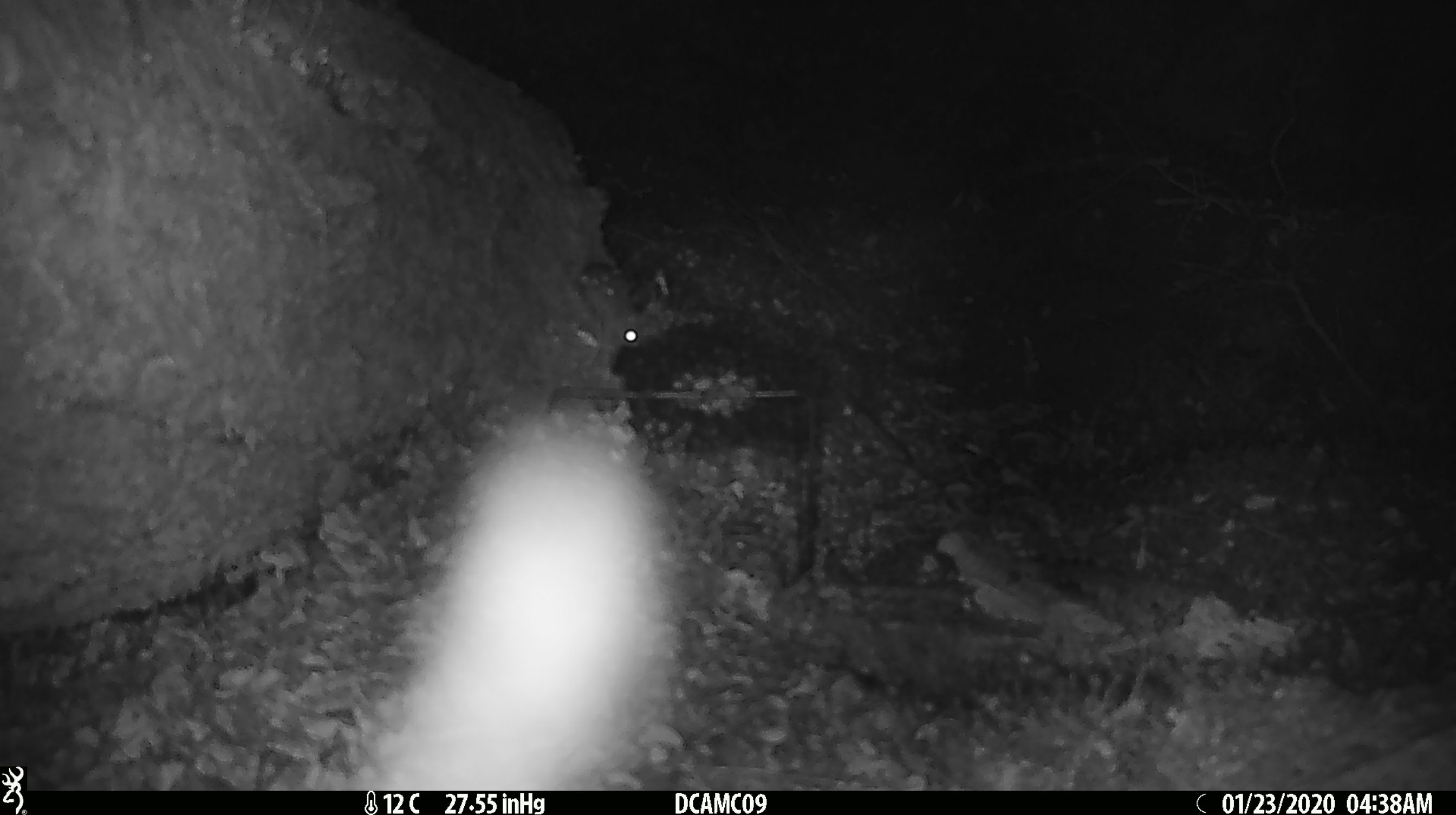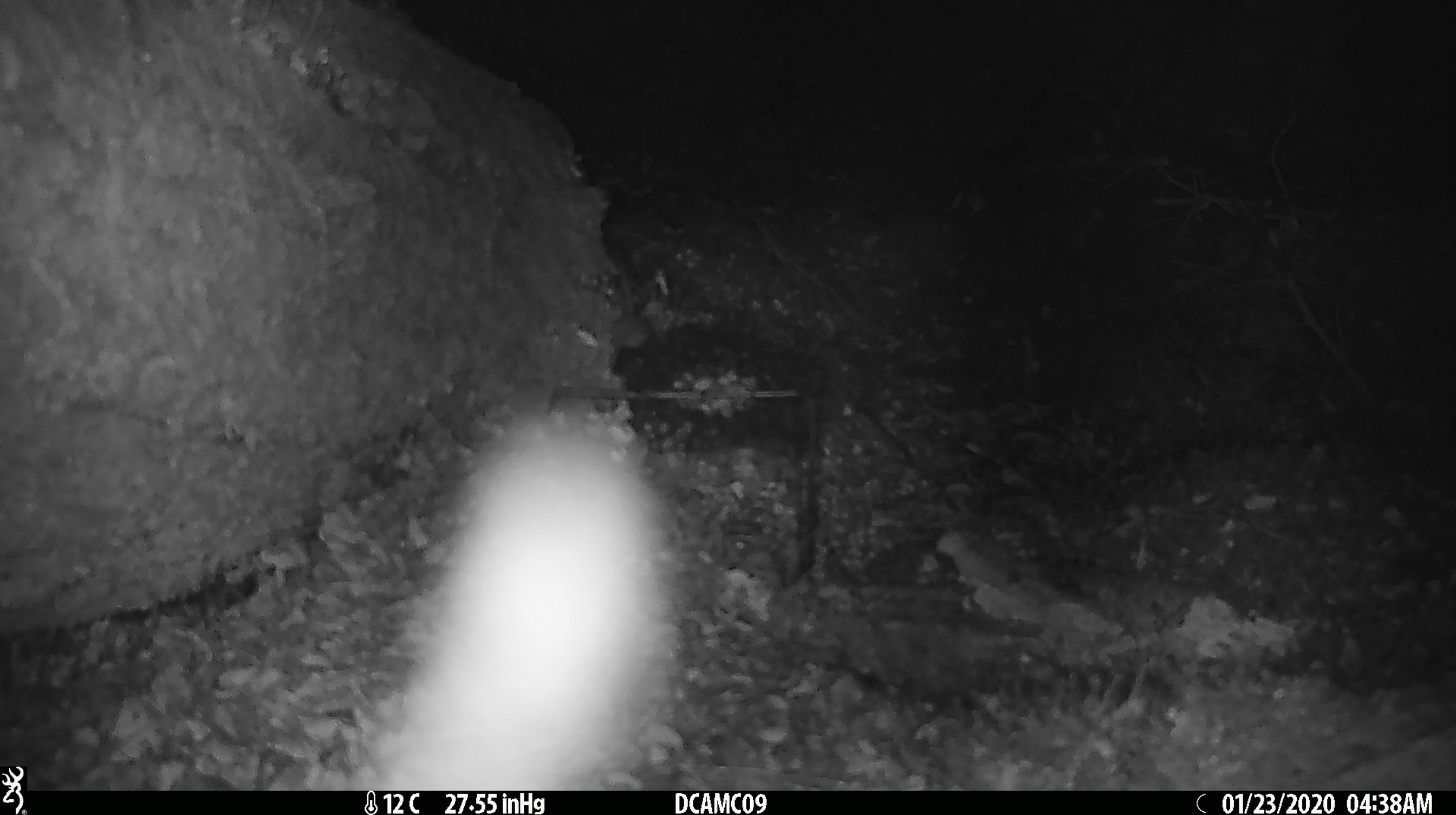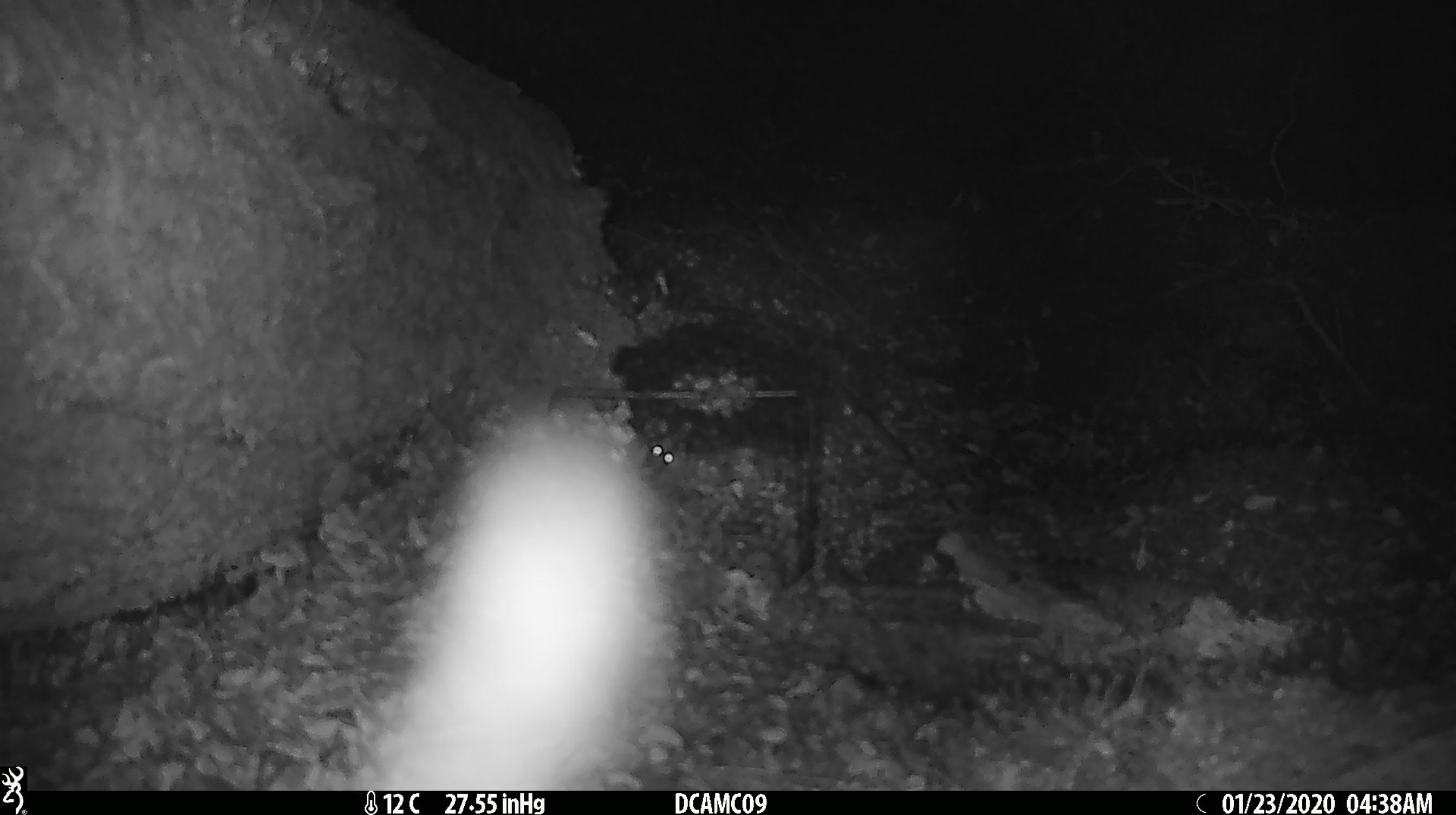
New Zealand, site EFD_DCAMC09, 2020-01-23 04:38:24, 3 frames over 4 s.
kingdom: Animalia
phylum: Chordata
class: Mammalia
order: Rodentia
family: Muridae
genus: Mus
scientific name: Mus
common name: mouse